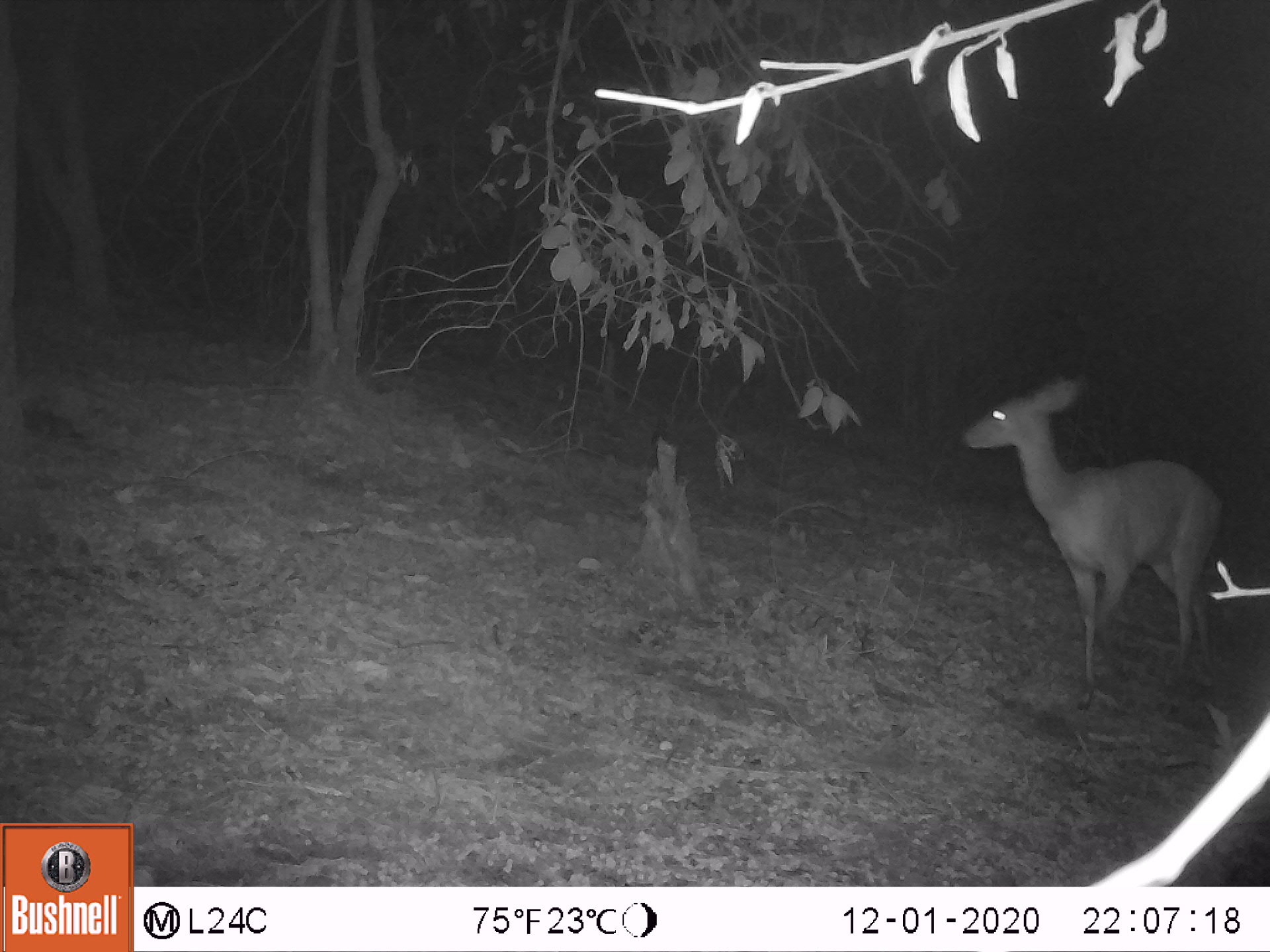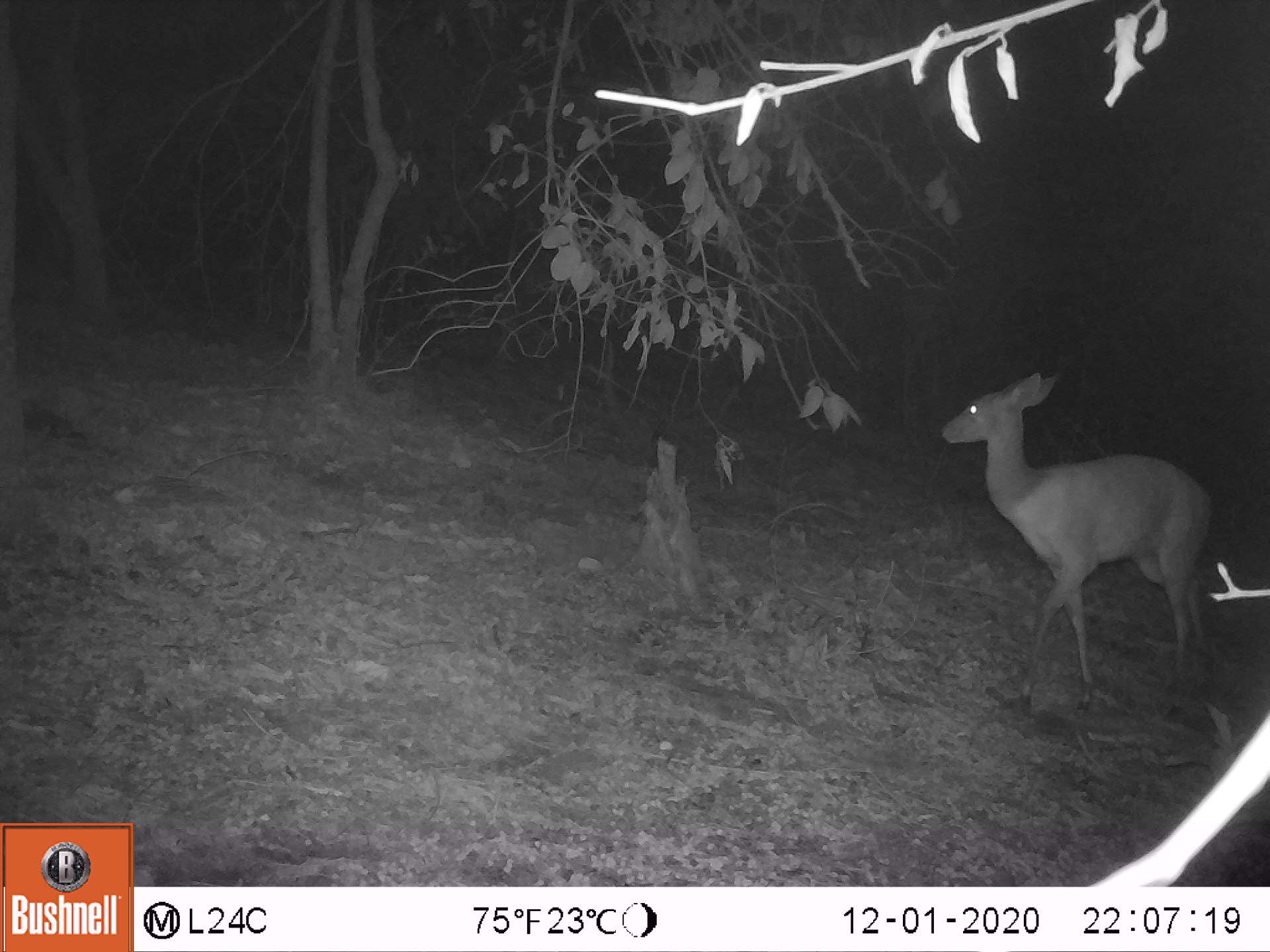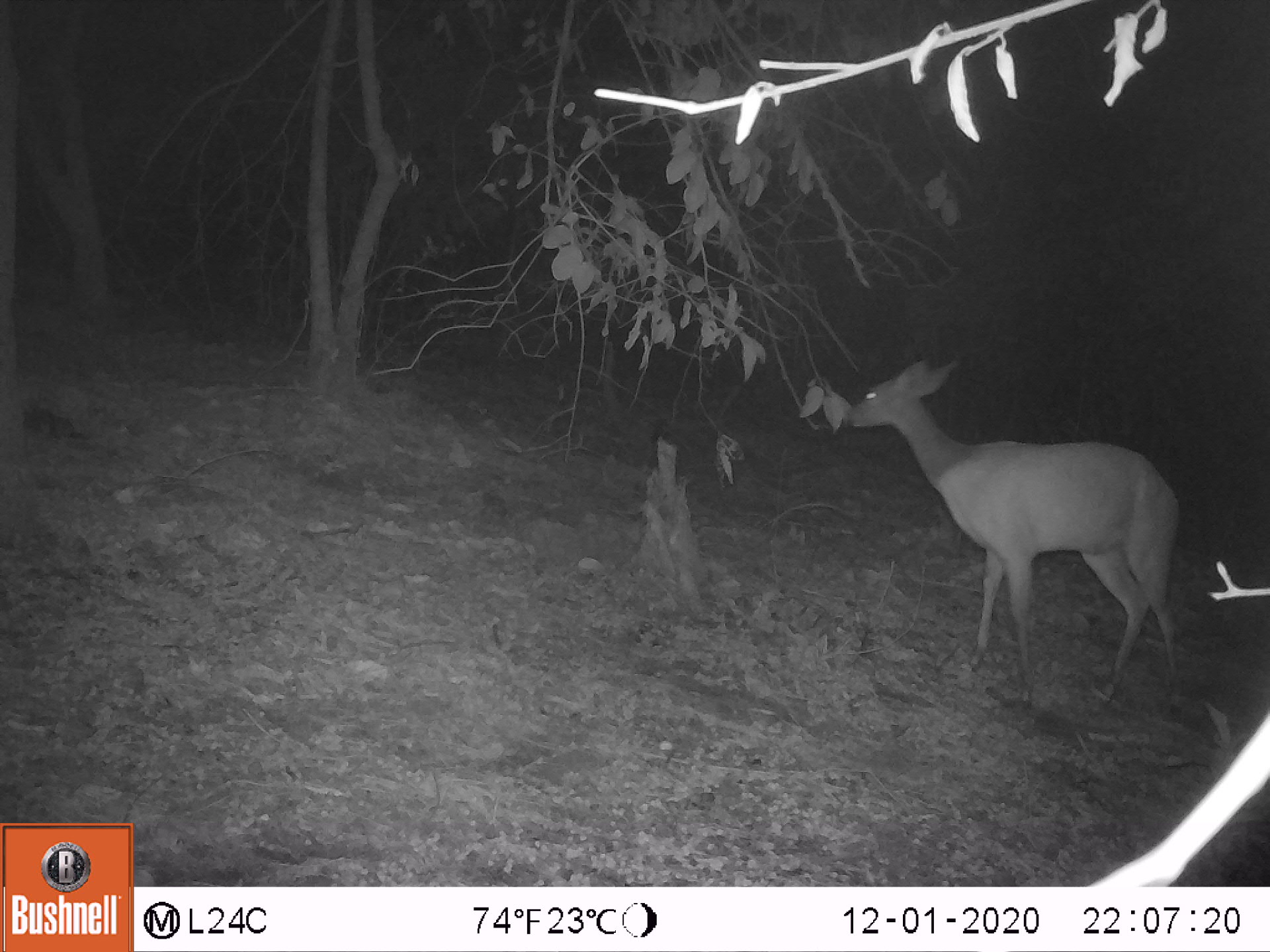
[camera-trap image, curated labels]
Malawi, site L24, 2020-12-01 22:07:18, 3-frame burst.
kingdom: Animalia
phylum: Chordata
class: Mammalia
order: Artiodactyla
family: Bovidae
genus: Tragelaphus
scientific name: Tragelaphus sylvaticus sylvaticus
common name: cape bushbuck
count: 1